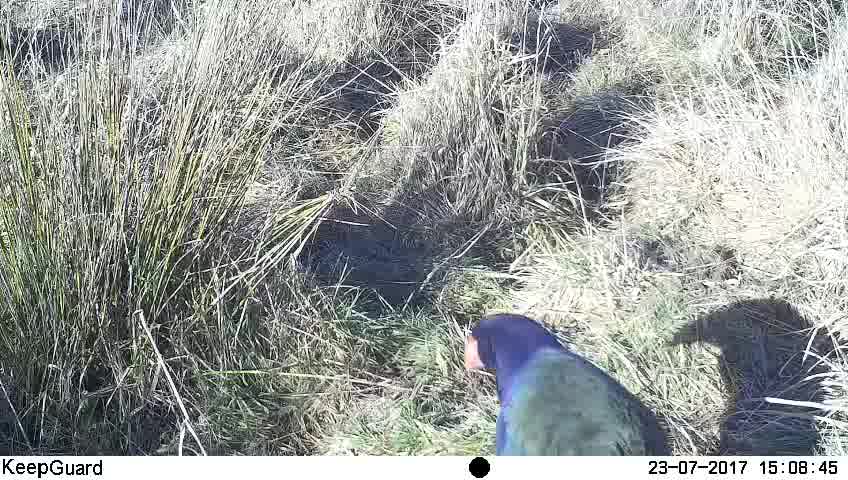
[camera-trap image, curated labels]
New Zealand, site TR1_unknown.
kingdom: Animalia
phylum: Chordata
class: Aves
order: Gruiformes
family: Rallidae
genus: Porphyrio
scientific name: Porphyrio mantelli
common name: takahe